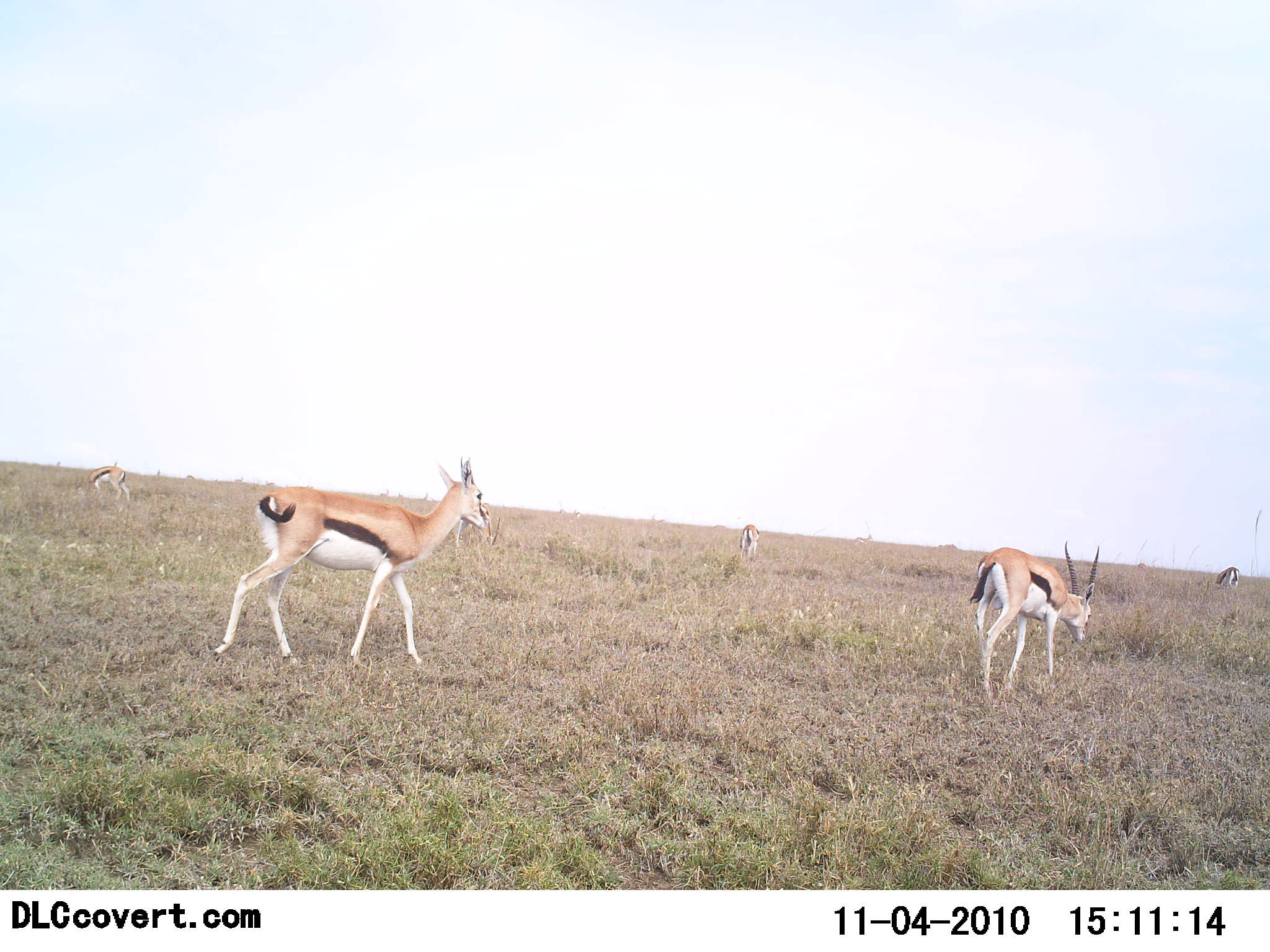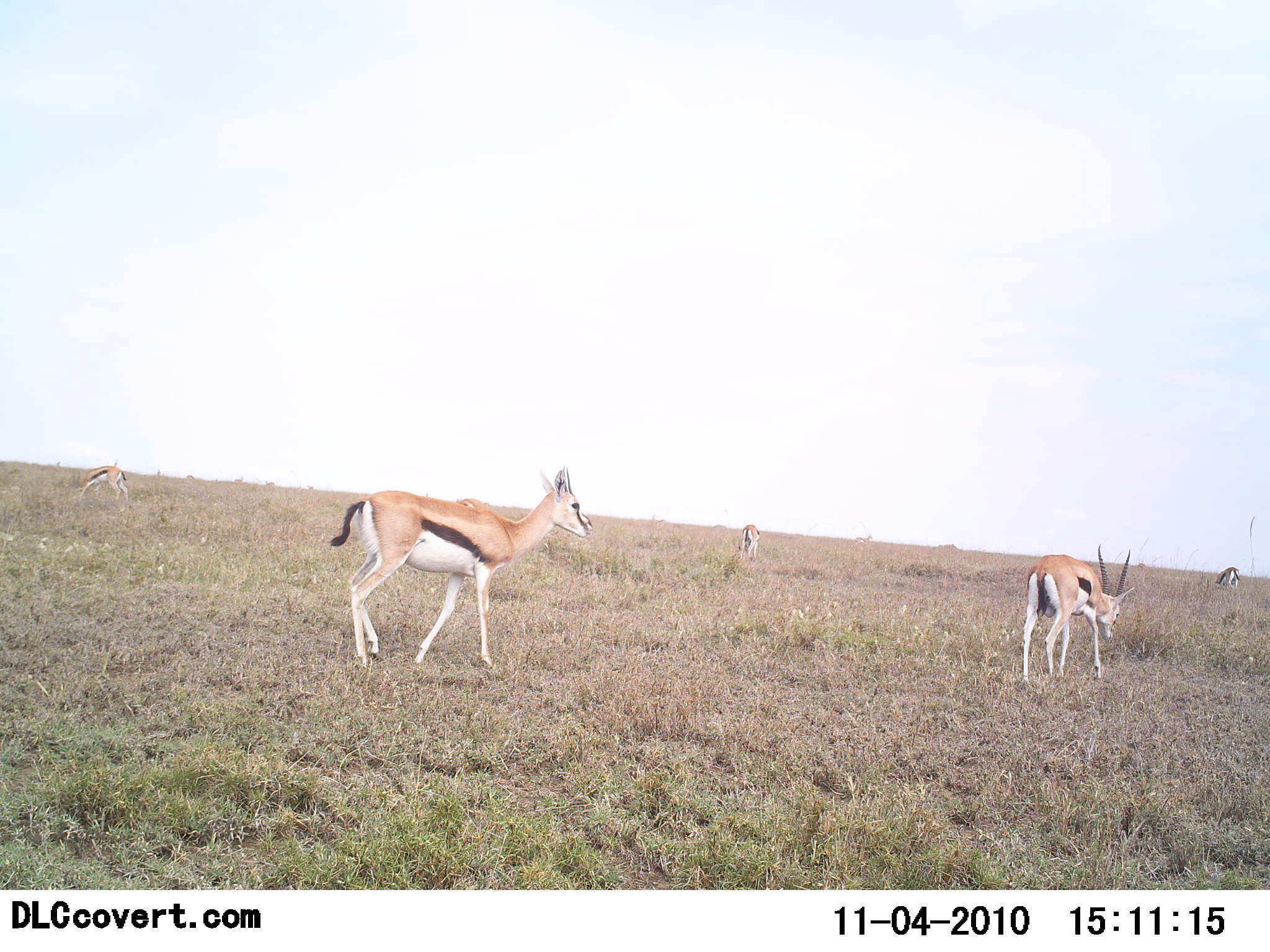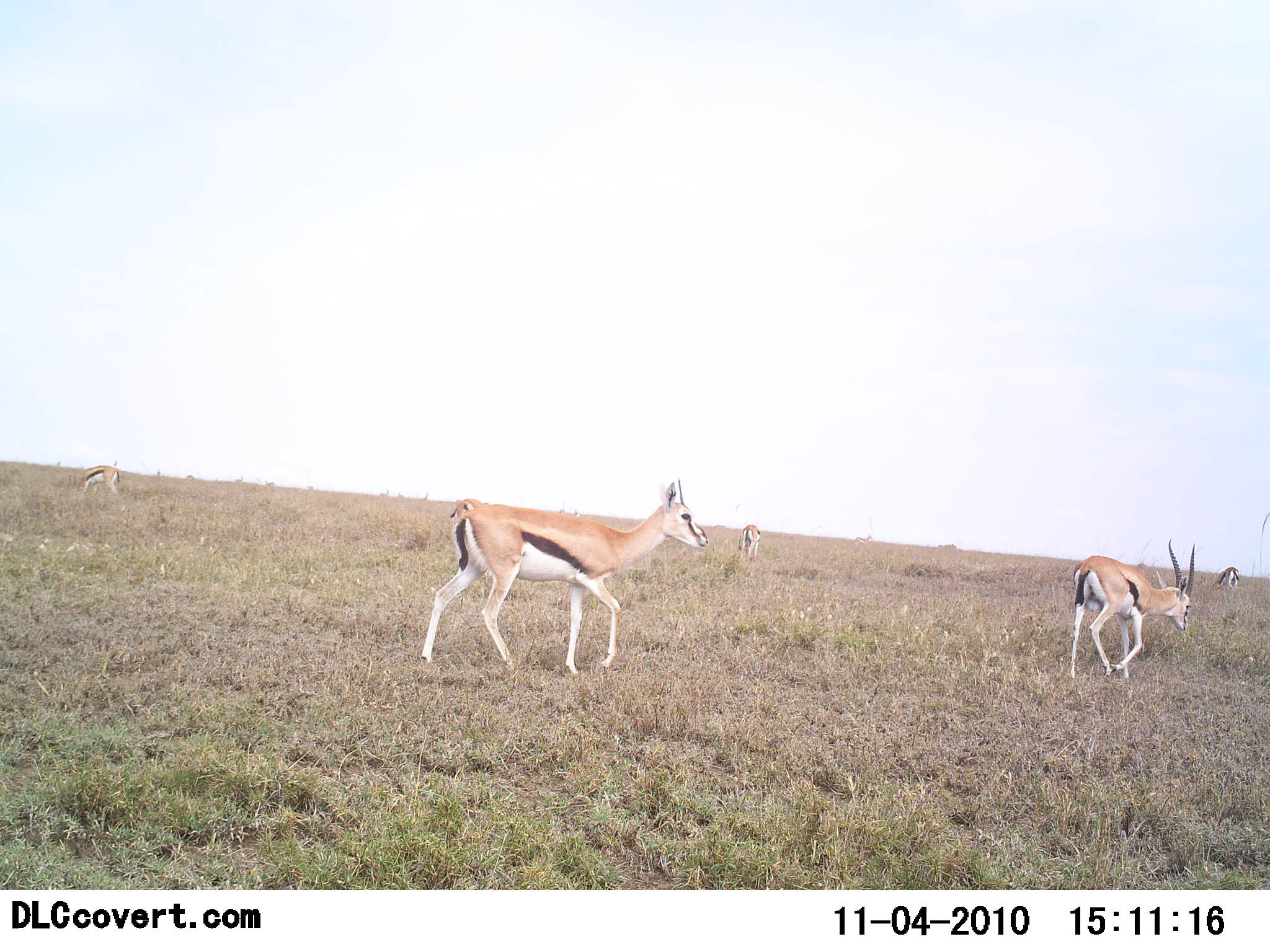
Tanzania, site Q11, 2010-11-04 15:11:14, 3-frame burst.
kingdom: Animalia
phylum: Chordata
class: Mammalia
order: Artiodactyla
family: Bovidae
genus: Eudorcas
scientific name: Eudorcas thomsonii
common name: thomson's gazelle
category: gazellethomsons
Gazellethomsons (thomson's gazelle) (Eudorcas thomsonii), count 5. Behavior (volunteer vote fractions): standing 29%, resting 7%, moving 100%, interacting 0%. Young present (vote fraction): 0%. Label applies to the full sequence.